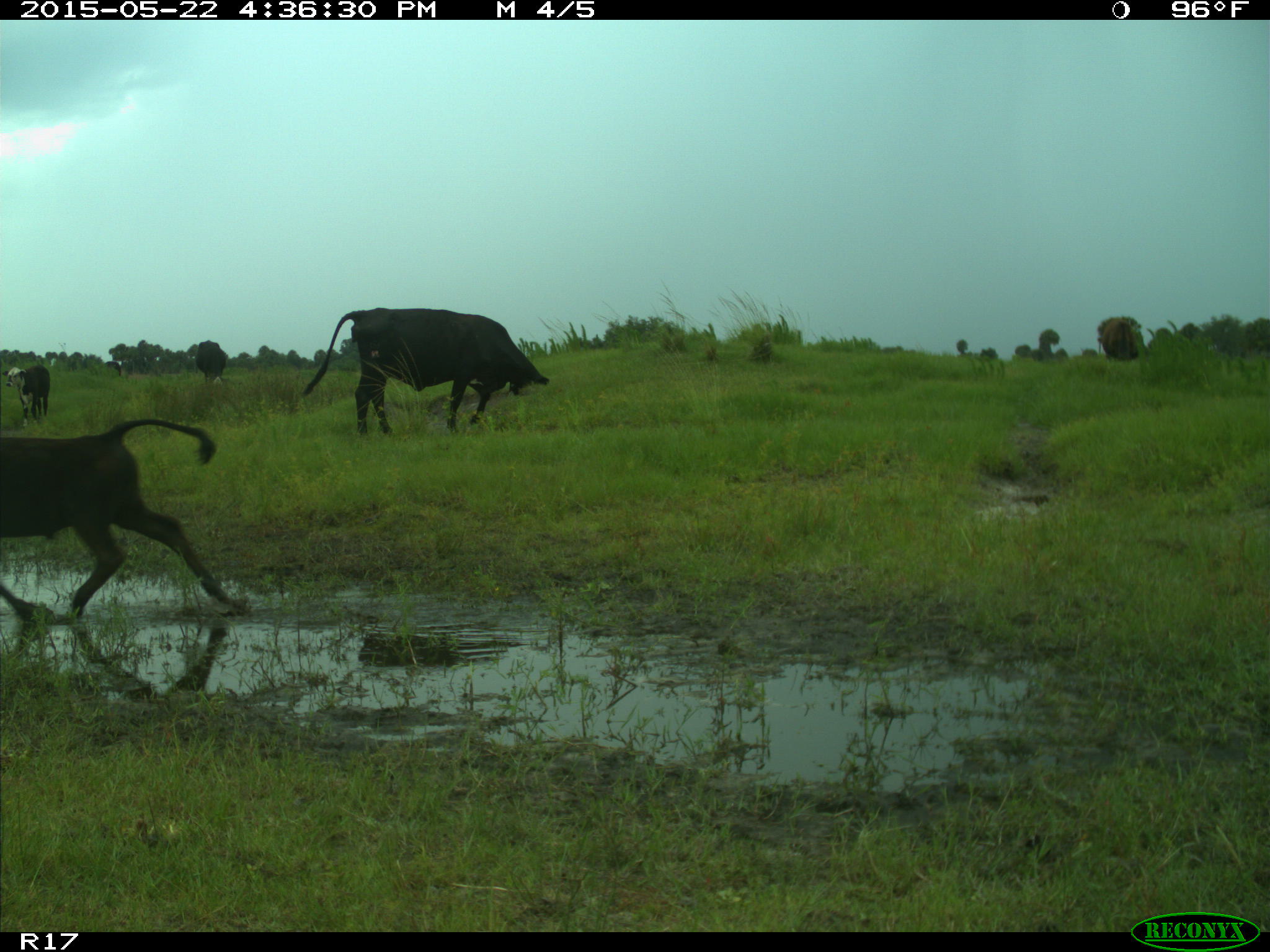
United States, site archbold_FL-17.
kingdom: Animalia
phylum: Chordata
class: Mammalia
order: Artiodactyla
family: Bovidae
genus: Bos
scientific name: Bos taurus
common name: domestic cow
Bos taurus (domestic cow).